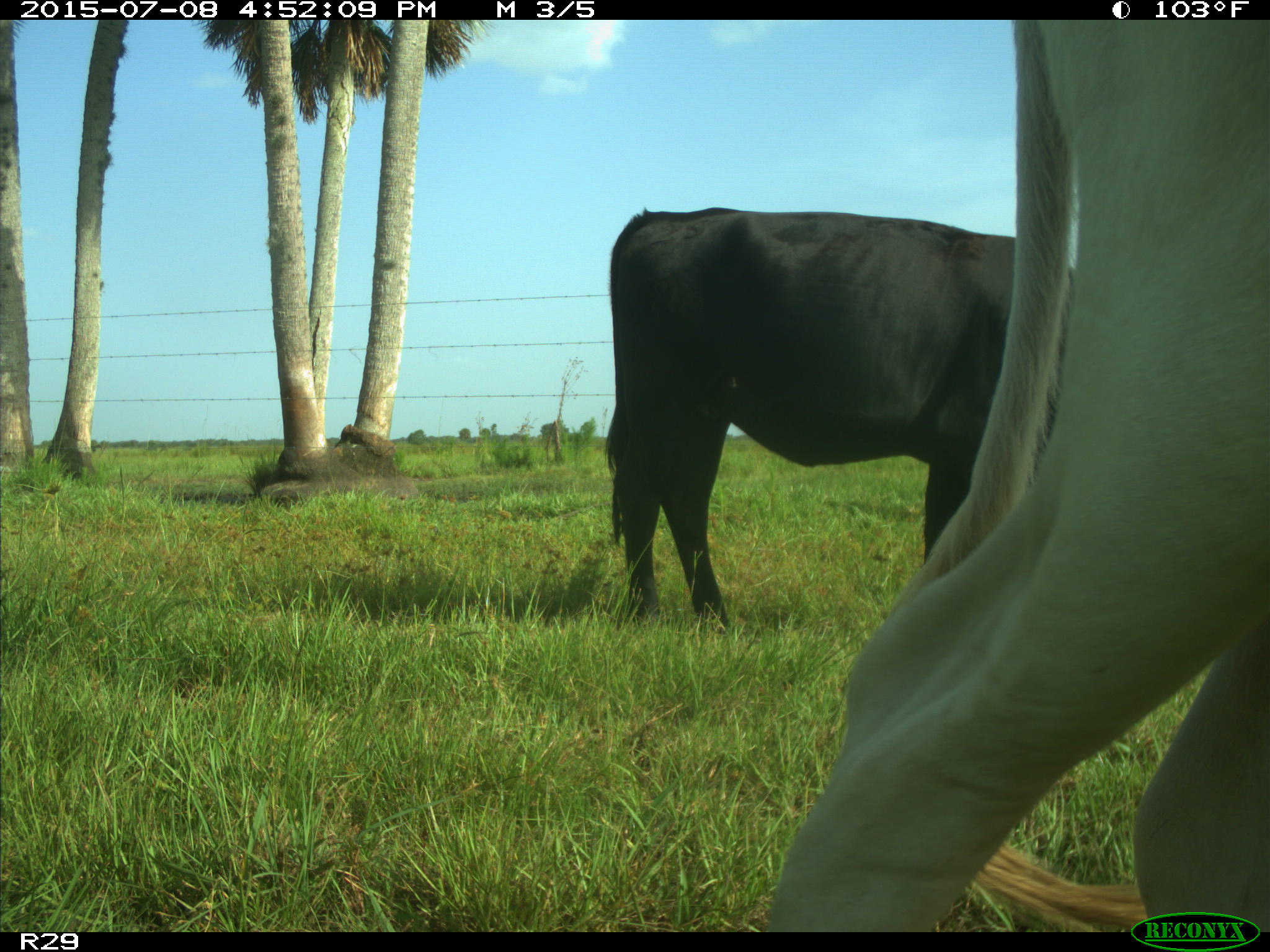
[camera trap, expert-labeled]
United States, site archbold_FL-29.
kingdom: Animalia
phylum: Chordata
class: Mammalia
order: Artiodactyla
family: Bovidae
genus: Bos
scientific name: Bos taurus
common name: domestic cow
Bos taurus (domestic cow).